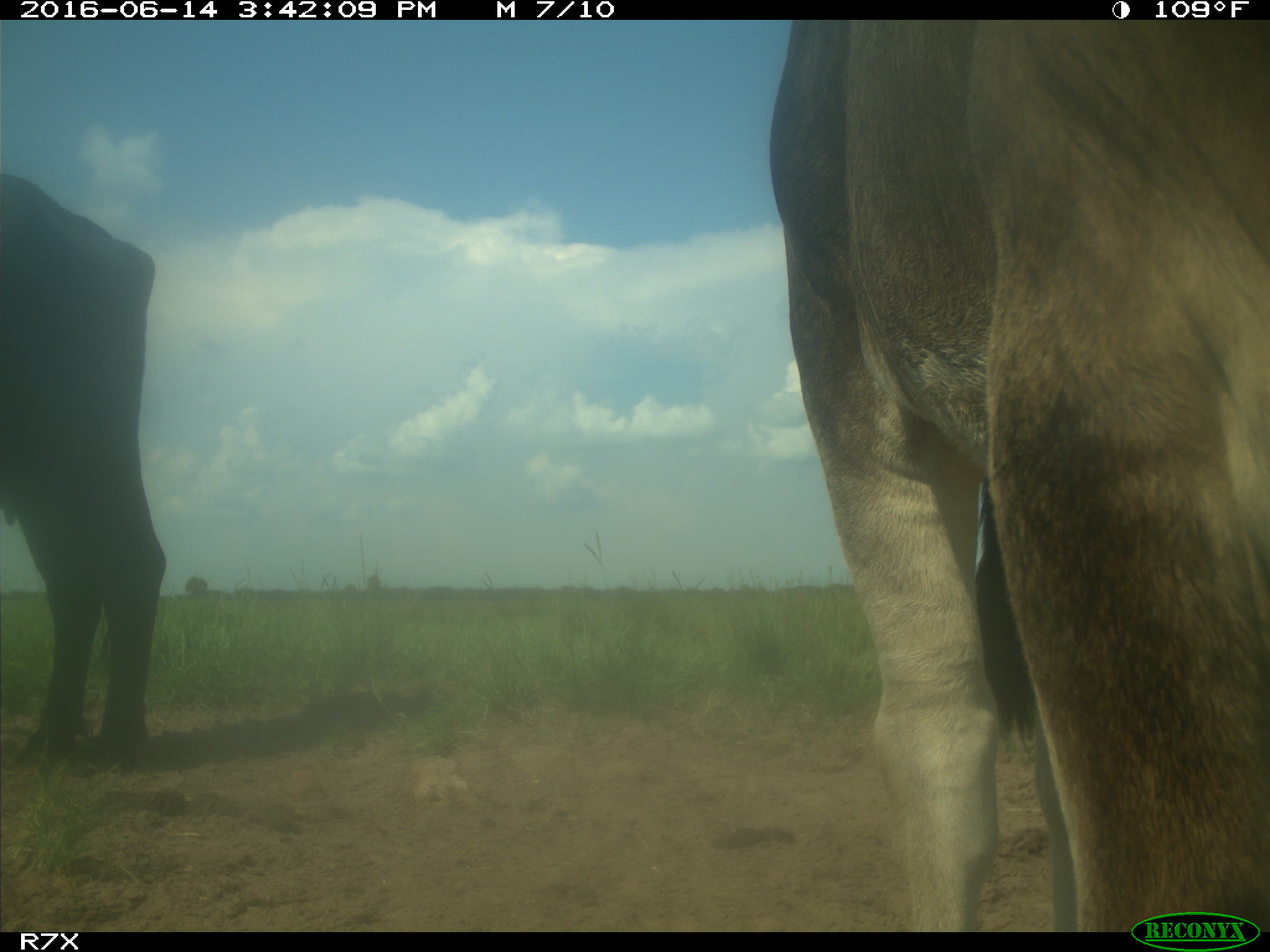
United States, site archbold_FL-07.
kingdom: Animalia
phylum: Chordata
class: Mammalia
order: Artiodactyla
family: Bovidae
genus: Bos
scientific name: Bos taurus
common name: domestic cow